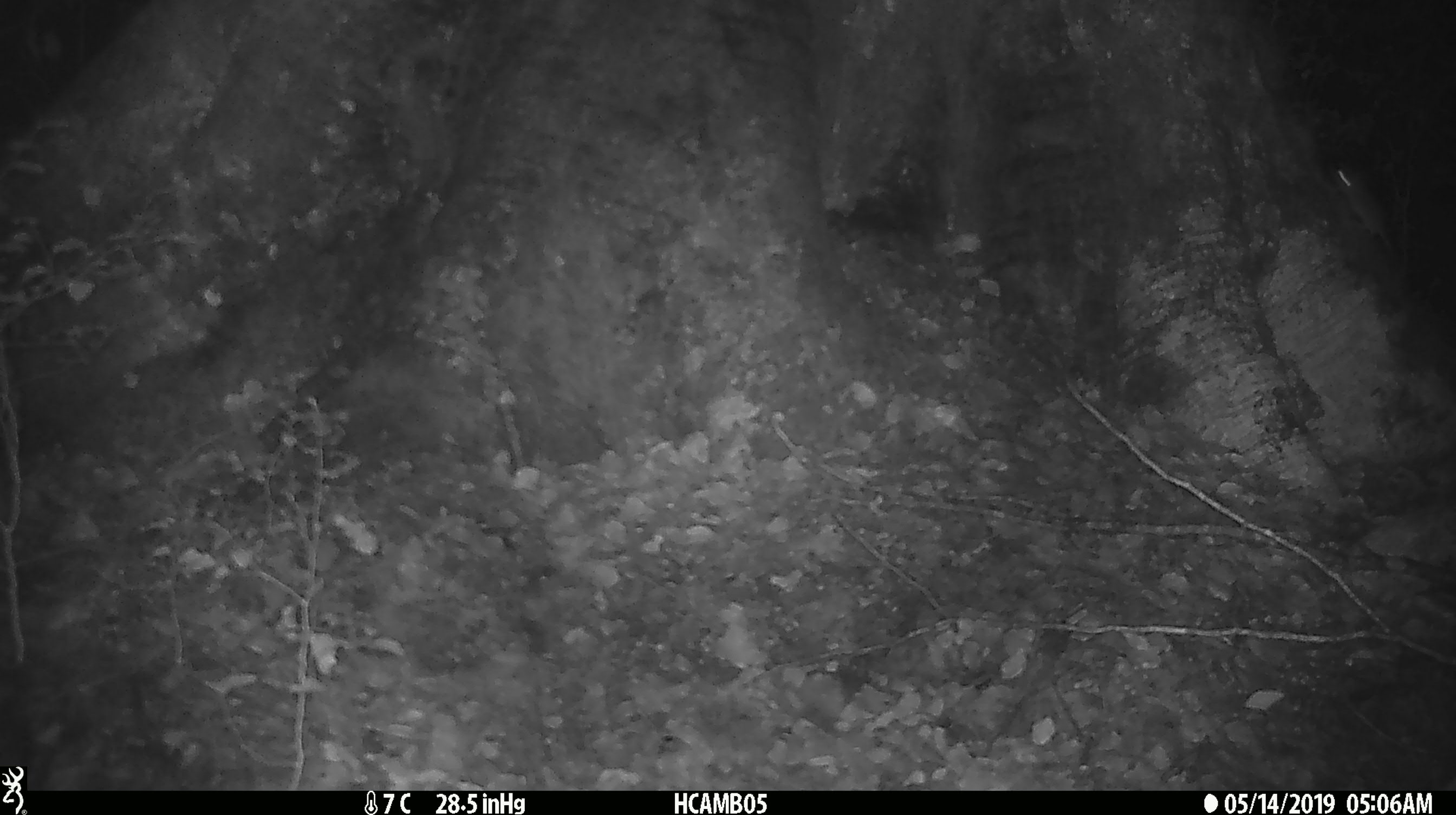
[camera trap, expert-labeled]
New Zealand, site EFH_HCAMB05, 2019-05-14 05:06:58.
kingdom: Animalia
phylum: Chordata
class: Mammalia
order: Rodentia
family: Muridae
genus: Mus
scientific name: Mus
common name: mouse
Mouse (Mus).